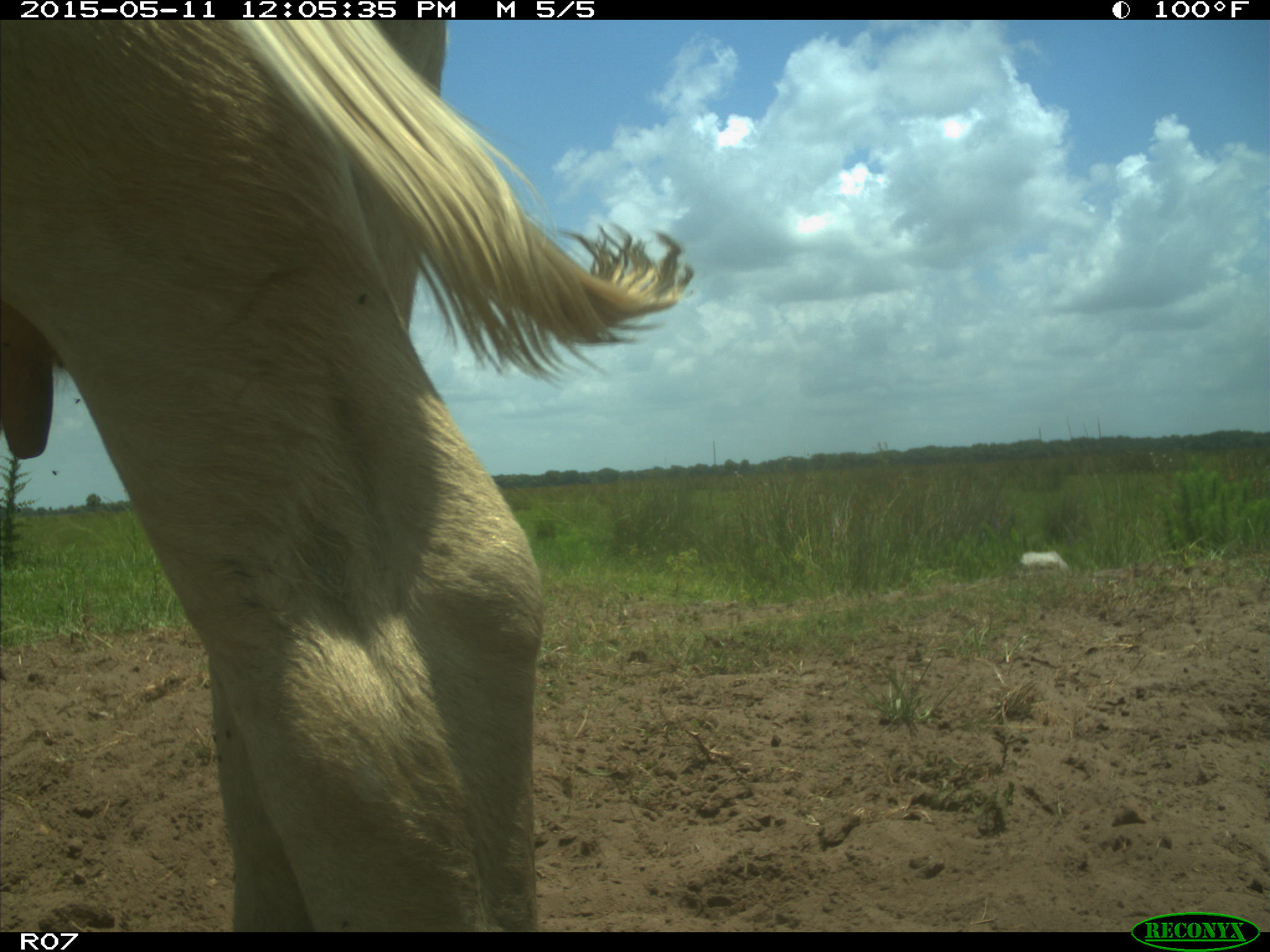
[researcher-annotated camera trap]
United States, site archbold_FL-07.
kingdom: Animalia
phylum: Chordata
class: Mammalia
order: Artiodactyla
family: Bovidae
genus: Bos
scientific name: Bos taurus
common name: domestic cow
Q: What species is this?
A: Bos taurus (domestic cow).